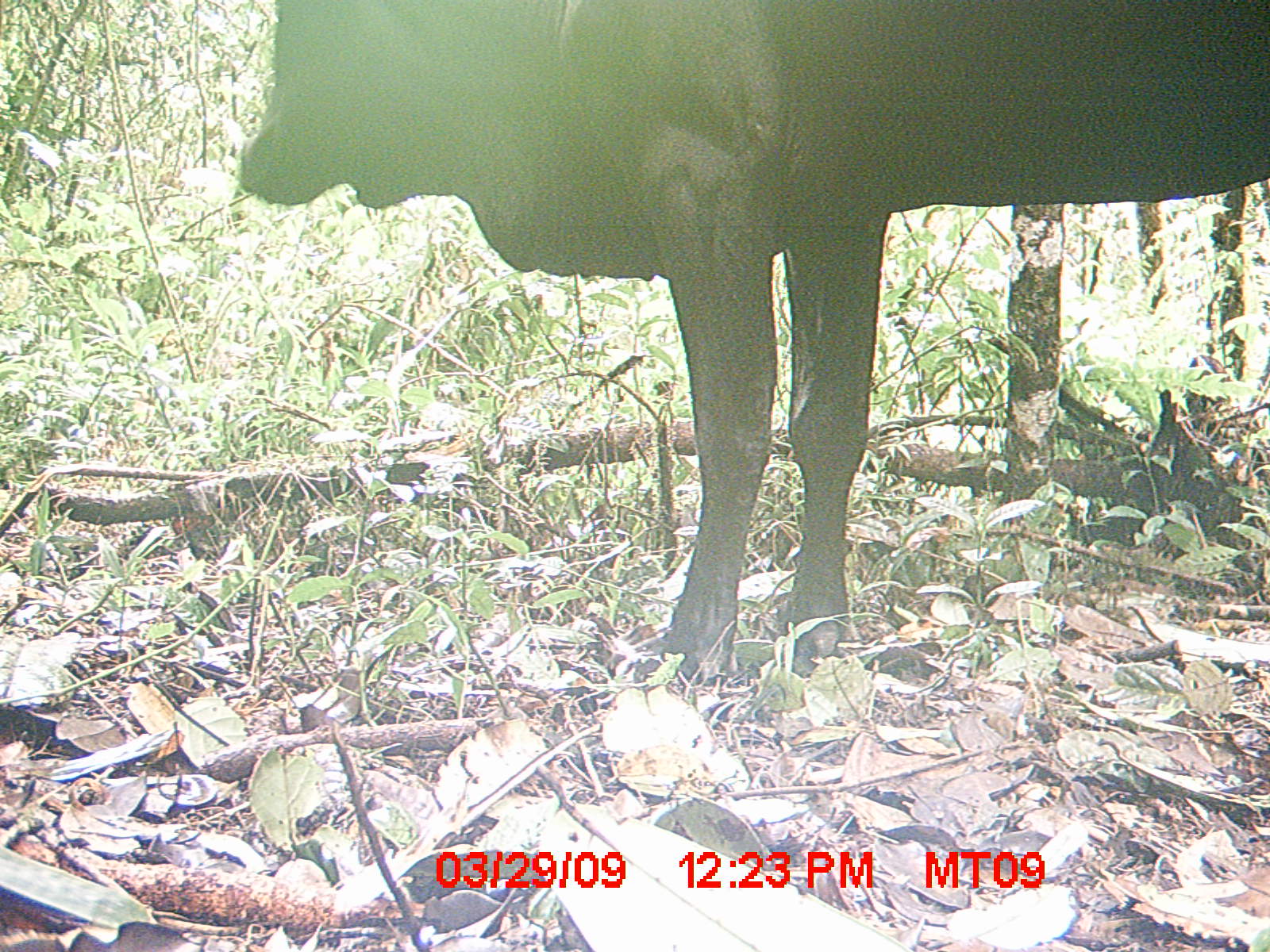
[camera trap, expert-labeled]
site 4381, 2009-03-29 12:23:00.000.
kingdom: Animalia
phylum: Chordata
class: Mammalia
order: Artiodactyla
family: Bovidae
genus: Bos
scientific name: Bos taurus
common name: domestic cattle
Bos taurus (domestic cattle), count 1.